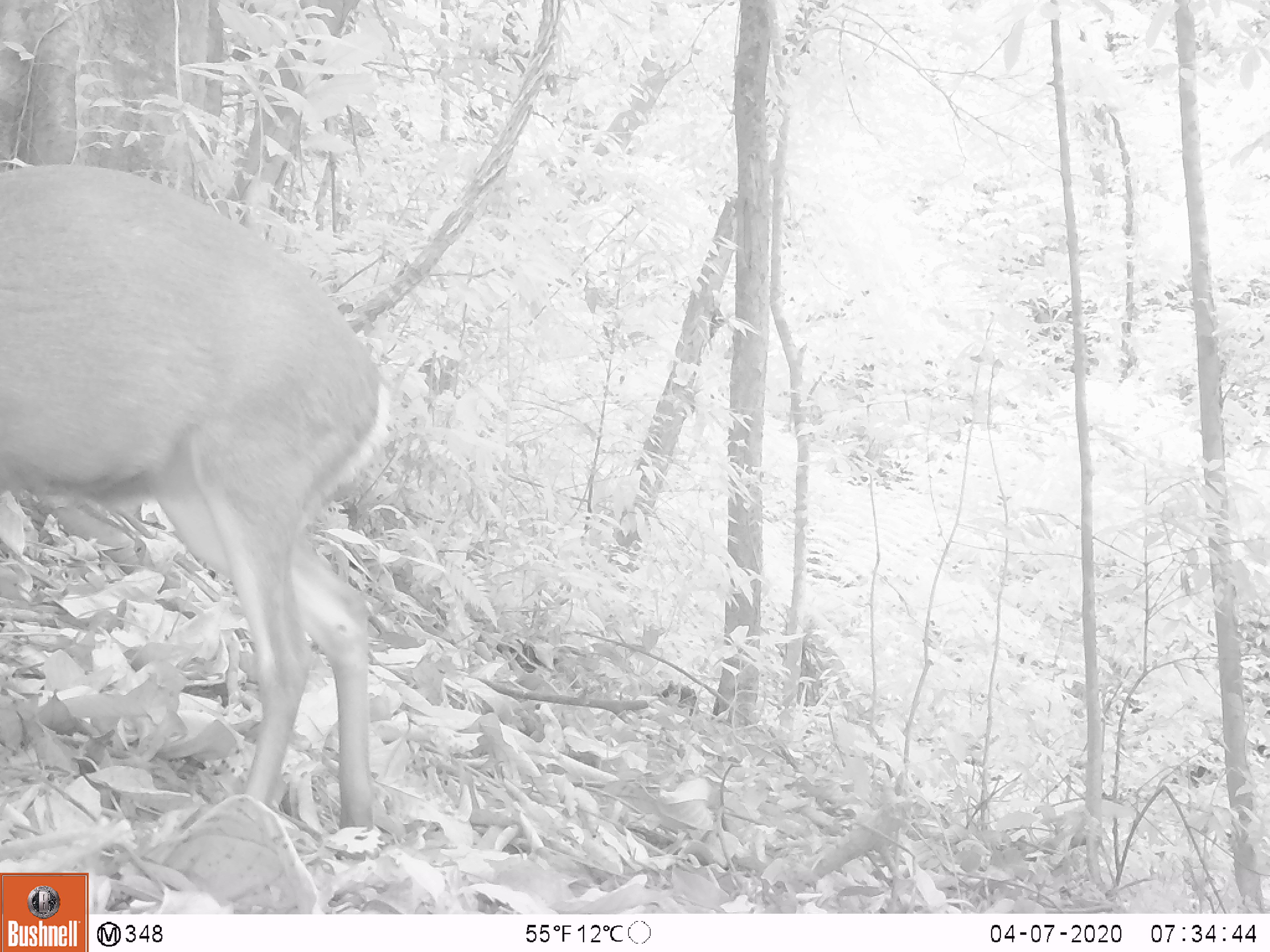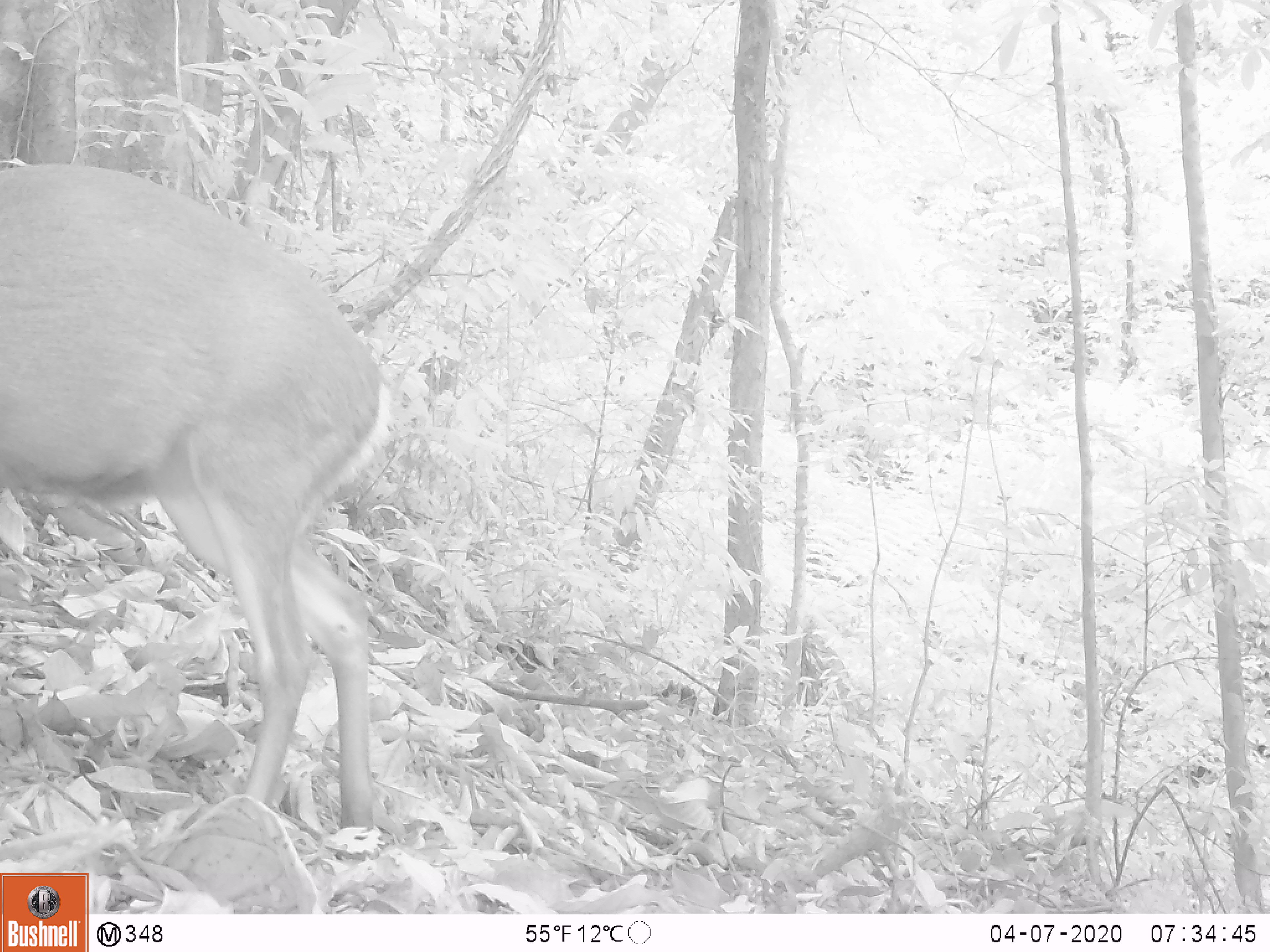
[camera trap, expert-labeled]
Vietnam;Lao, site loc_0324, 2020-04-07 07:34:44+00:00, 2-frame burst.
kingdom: Animalia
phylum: Chordata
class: Mammalia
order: Artiodactyla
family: Cervidae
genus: Muntiacus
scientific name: Muntiacus rooseveltorum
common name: roosevelt's muntjac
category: roosevelts muntjac group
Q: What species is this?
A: Roosevelts muntjac group (roosevelt's muntjac) (Muntiacus rooseveltorum).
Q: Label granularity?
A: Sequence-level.